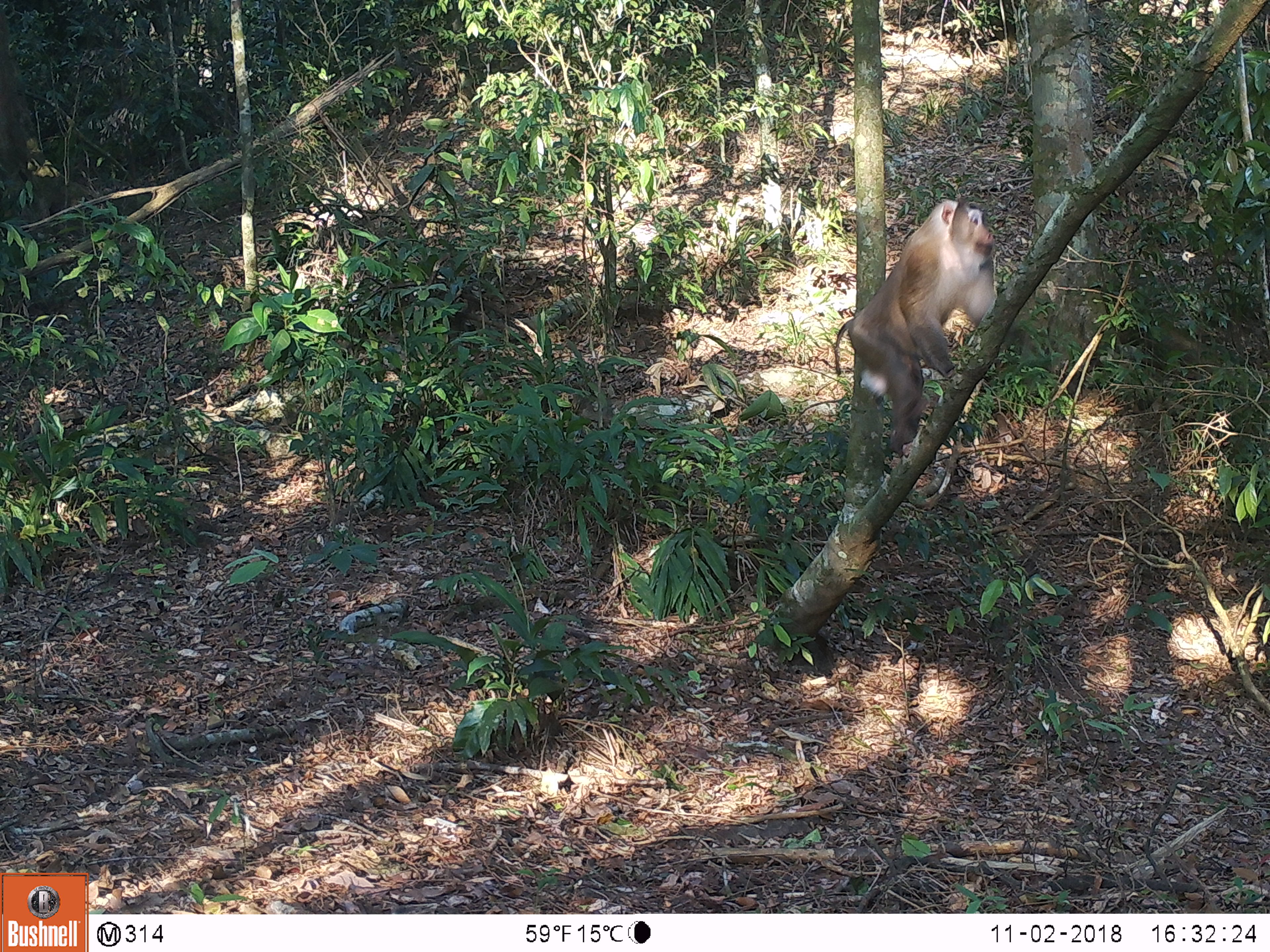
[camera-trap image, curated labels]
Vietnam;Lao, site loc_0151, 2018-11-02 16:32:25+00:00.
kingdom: Animalia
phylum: Chordata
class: Mammalia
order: Primates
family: Cercopithecidae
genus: Macaca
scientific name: Macaca nemestrina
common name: pig-tailed macaque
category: pig tailed macaque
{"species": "pig tailed macaque (pig-tailed macaque) (Macaca nemestrina)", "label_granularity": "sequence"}